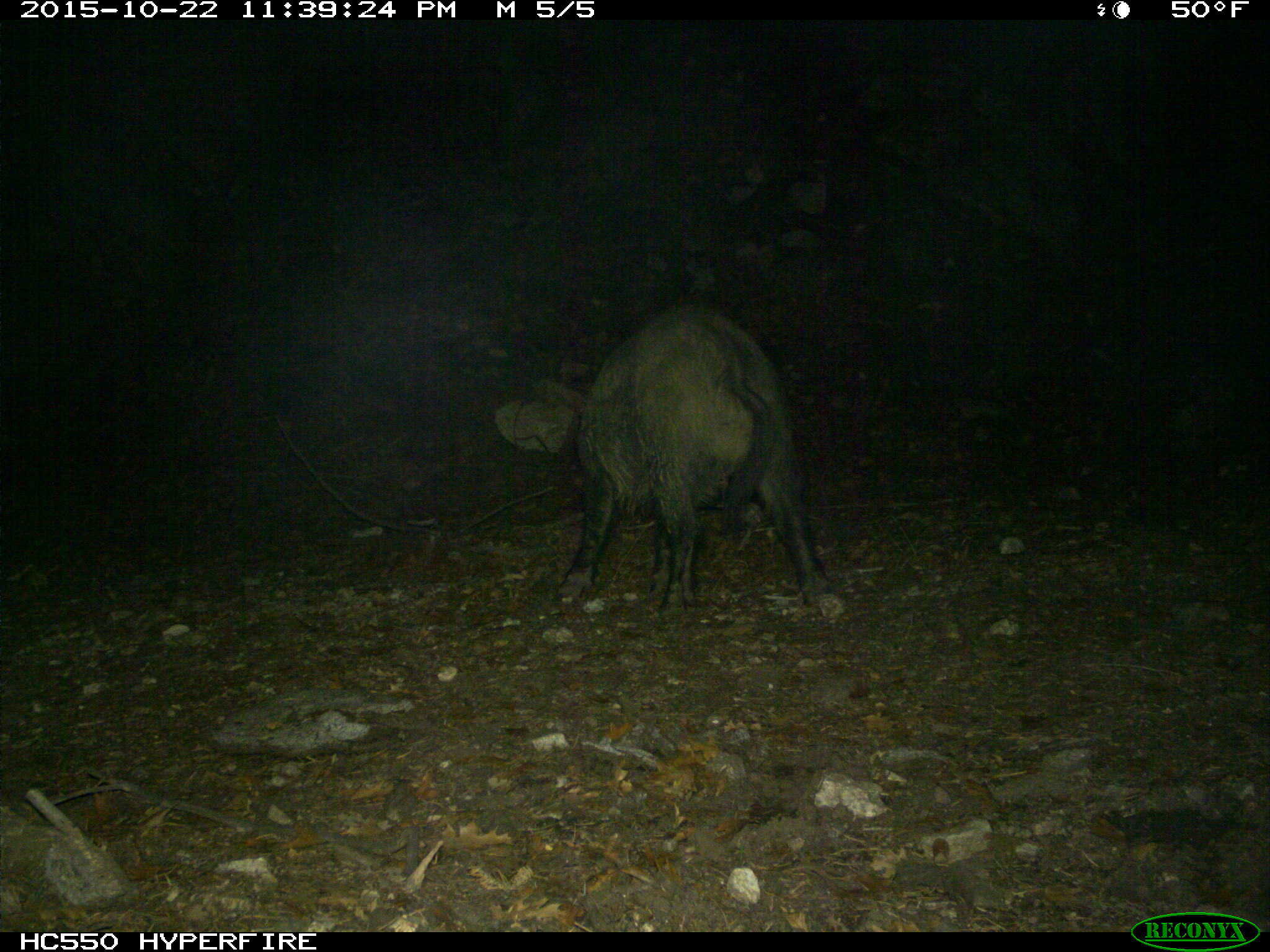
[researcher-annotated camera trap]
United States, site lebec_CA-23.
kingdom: Animalia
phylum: Chordata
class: Mammalia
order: Artiodactyla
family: Suidae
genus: Sus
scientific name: Sus scrofa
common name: wild boar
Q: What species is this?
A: Sus scrofa (wild boar).